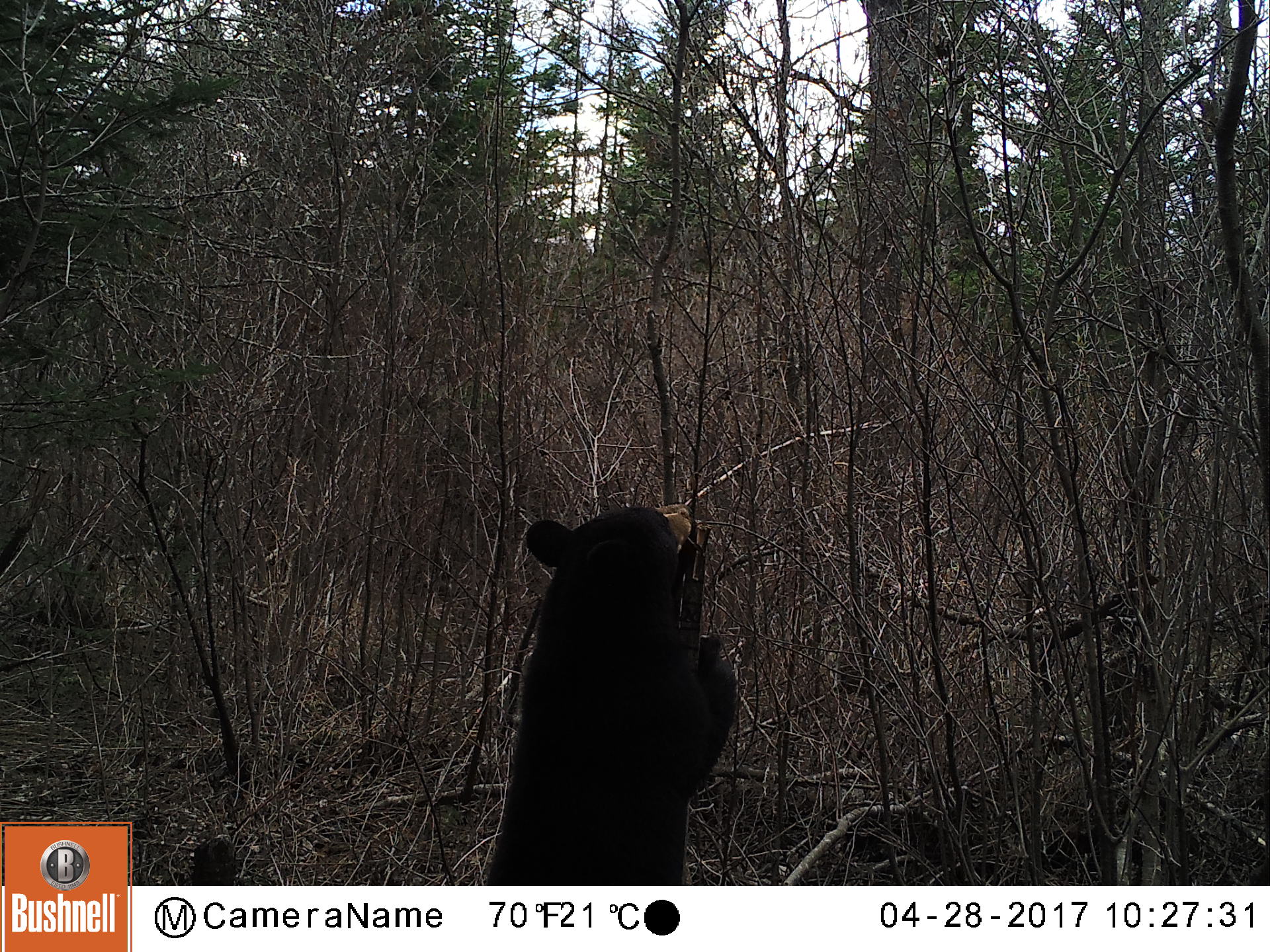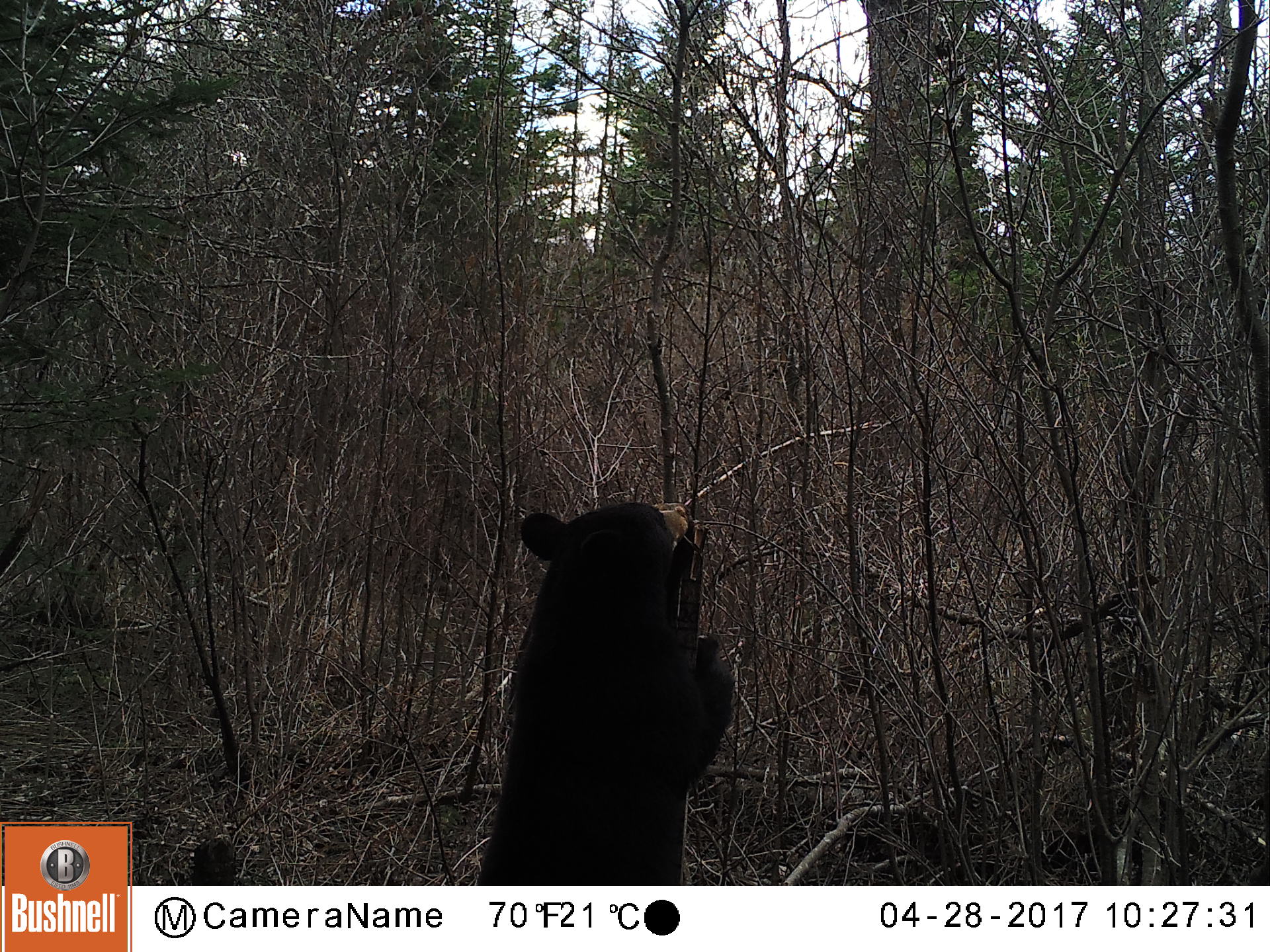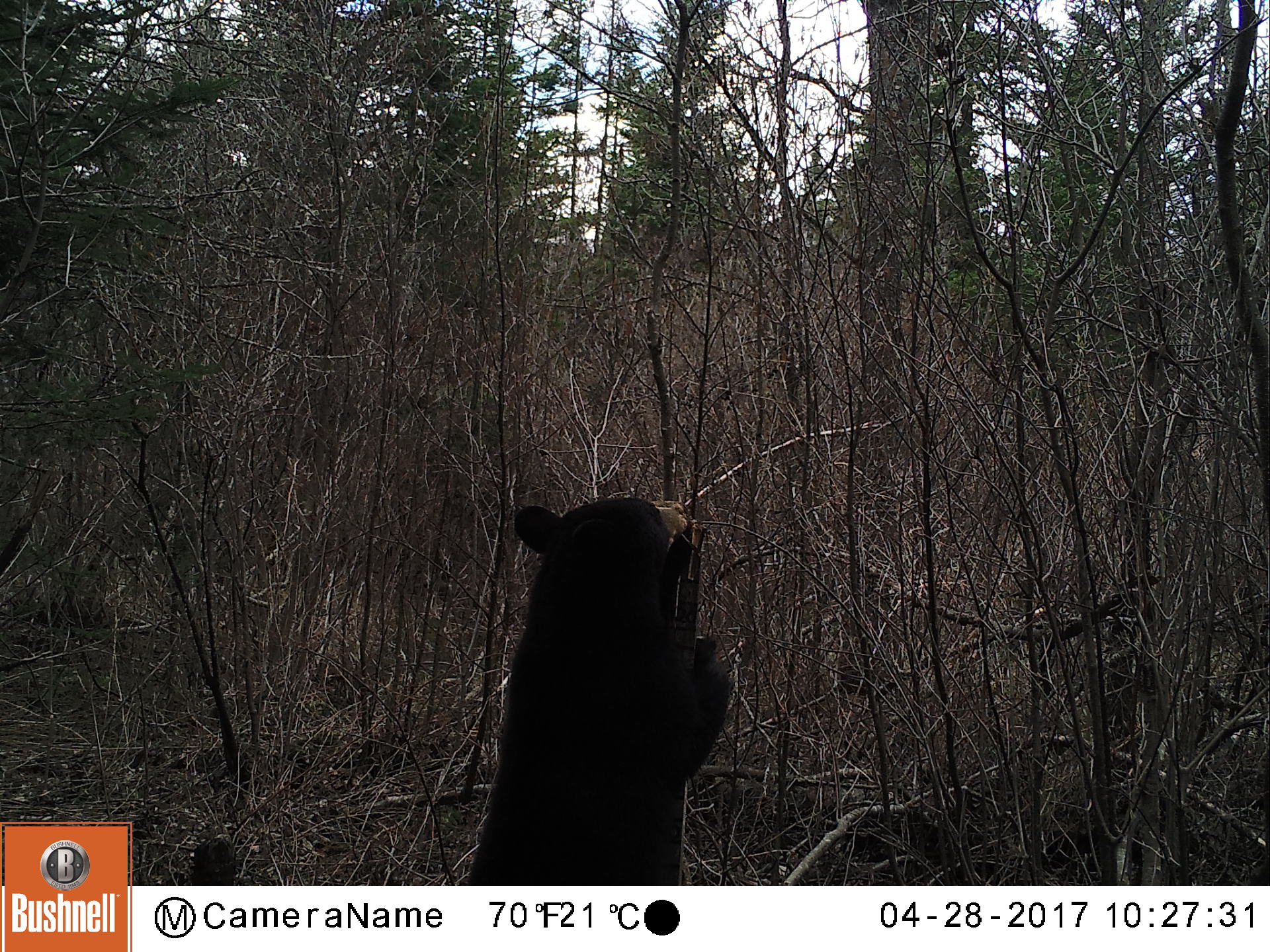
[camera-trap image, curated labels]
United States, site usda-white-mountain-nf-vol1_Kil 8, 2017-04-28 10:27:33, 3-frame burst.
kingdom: Animalia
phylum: Chordata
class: Mammalia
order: Carnivora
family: Ursidae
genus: Ursus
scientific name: Ursus americanus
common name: black bear